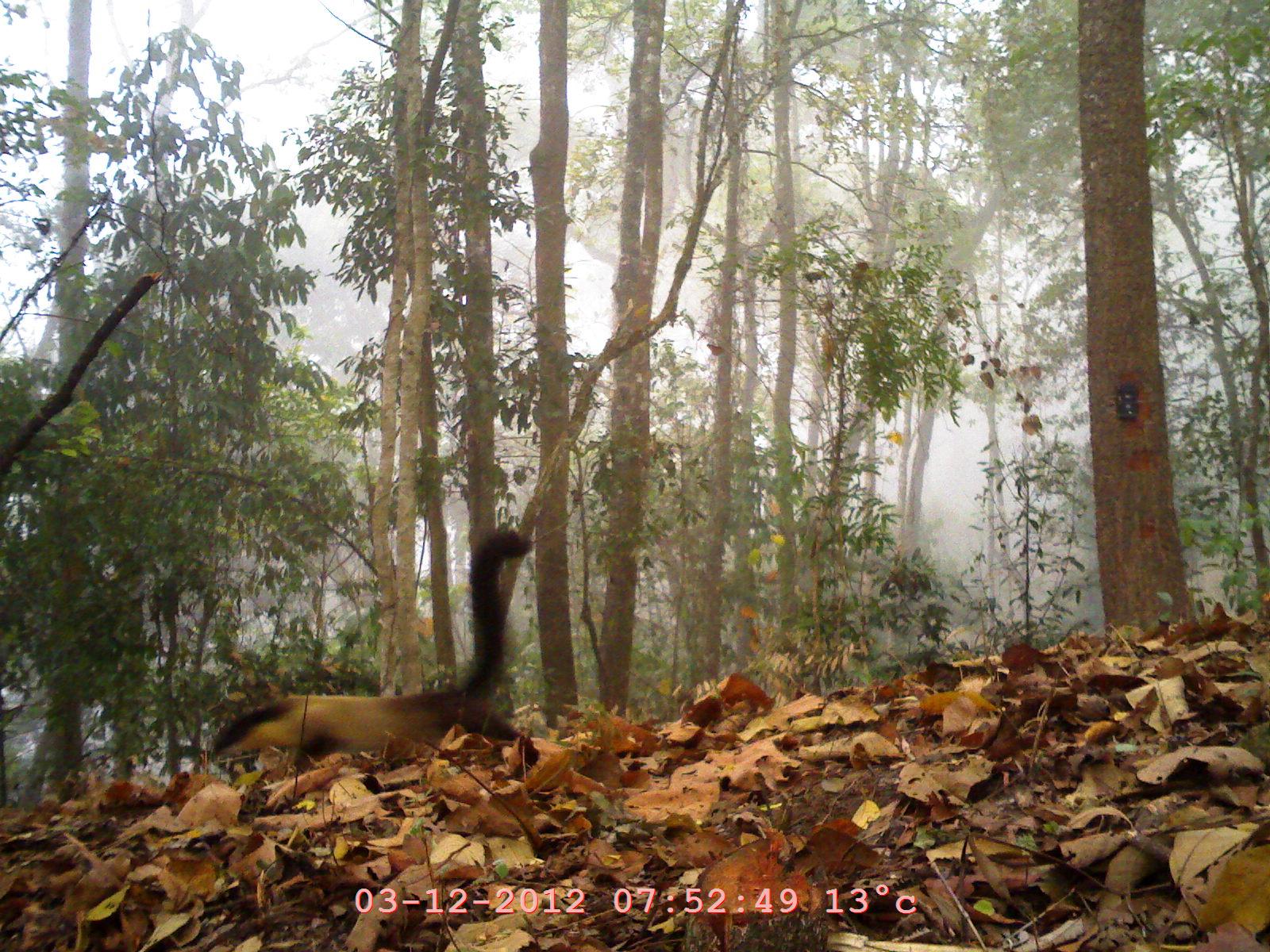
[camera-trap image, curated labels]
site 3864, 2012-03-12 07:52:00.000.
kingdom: Animalia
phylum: Chordata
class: Mammalia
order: Carnivora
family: Mustelidae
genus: Martes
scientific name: Martes flavigula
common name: yellow-throated marten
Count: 1.